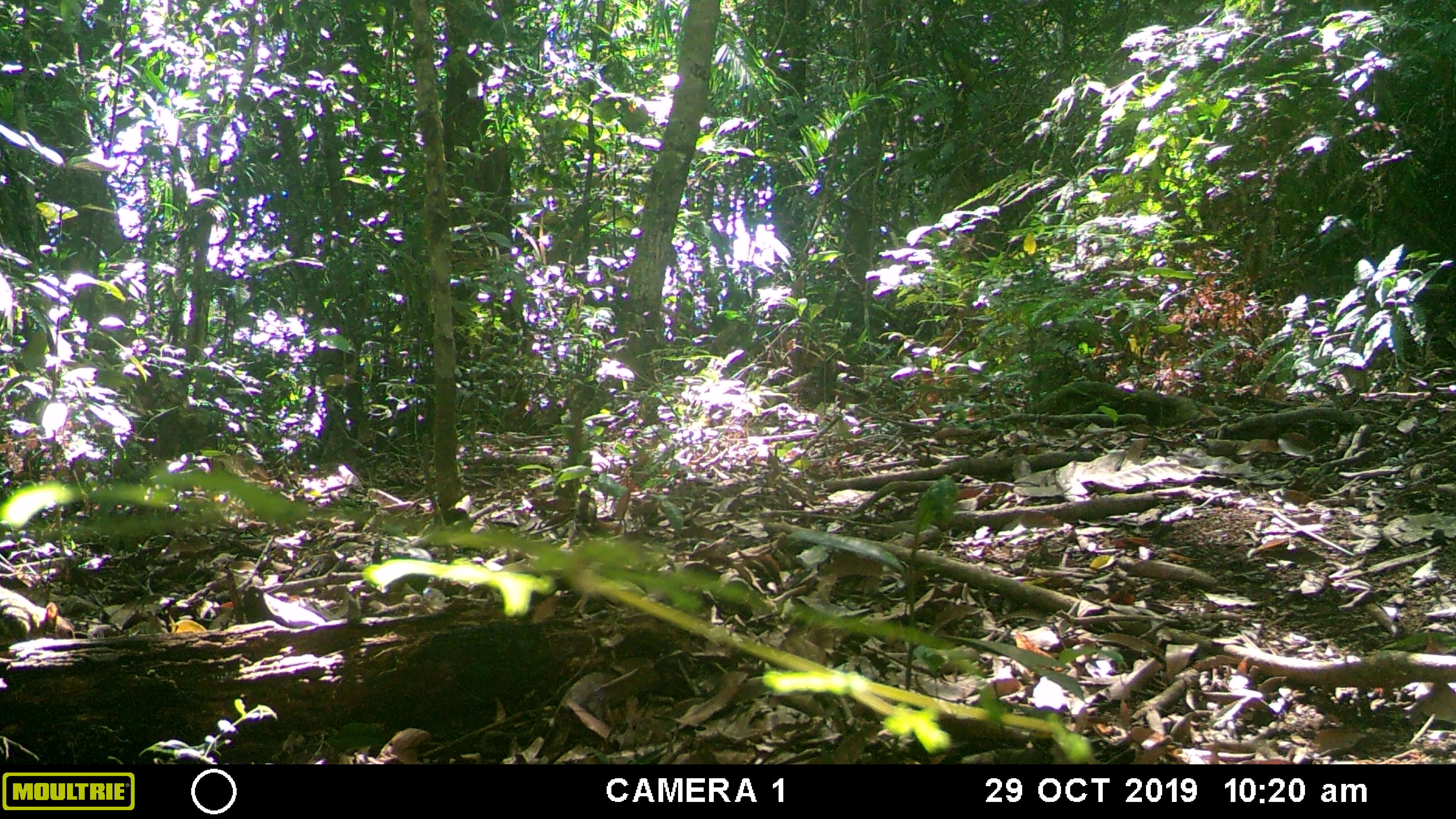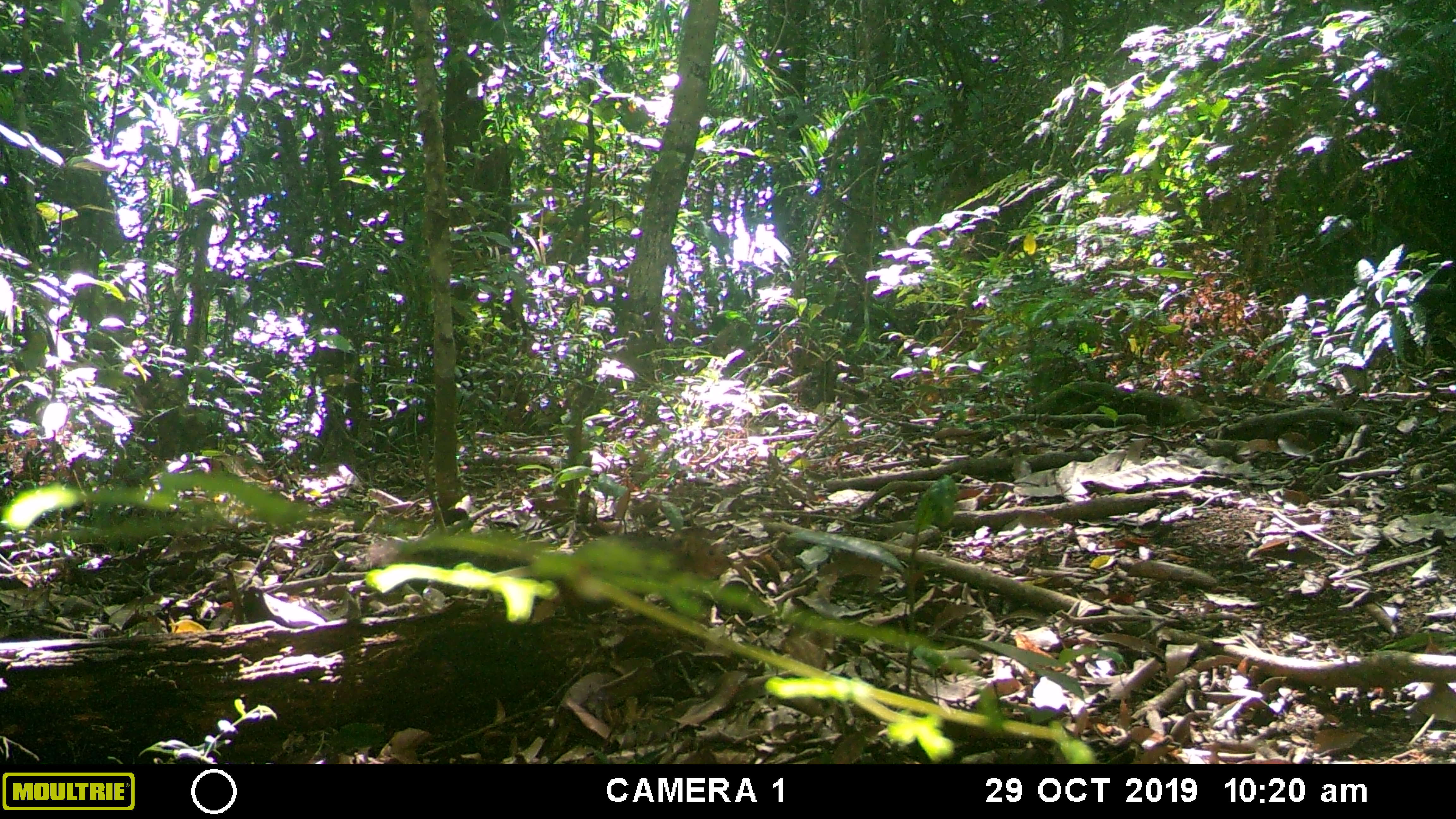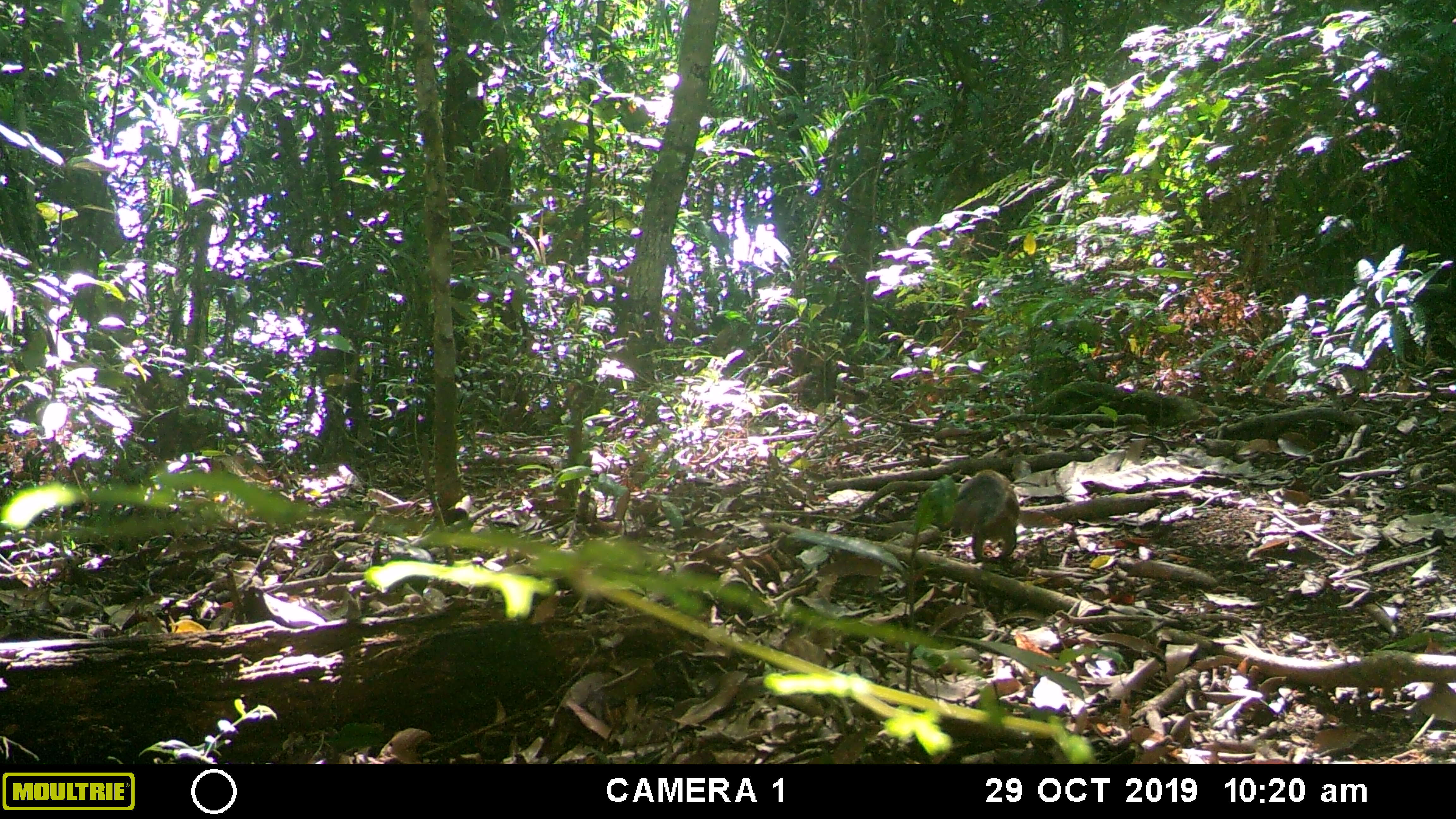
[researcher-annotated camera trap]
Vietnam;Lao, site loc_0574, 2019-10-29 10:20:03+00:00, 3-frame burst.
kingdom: Animalia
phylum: Chordata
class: Mammalia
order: Rodentia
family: Sciuridae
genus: Dremomys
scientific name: Dremomys rufigenis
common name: red-cheeked squirrel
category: red cheeked squirrel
Red cheeked squirrel (red-cheeked squirrel) (Dremomys rufigenis). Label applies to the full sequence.